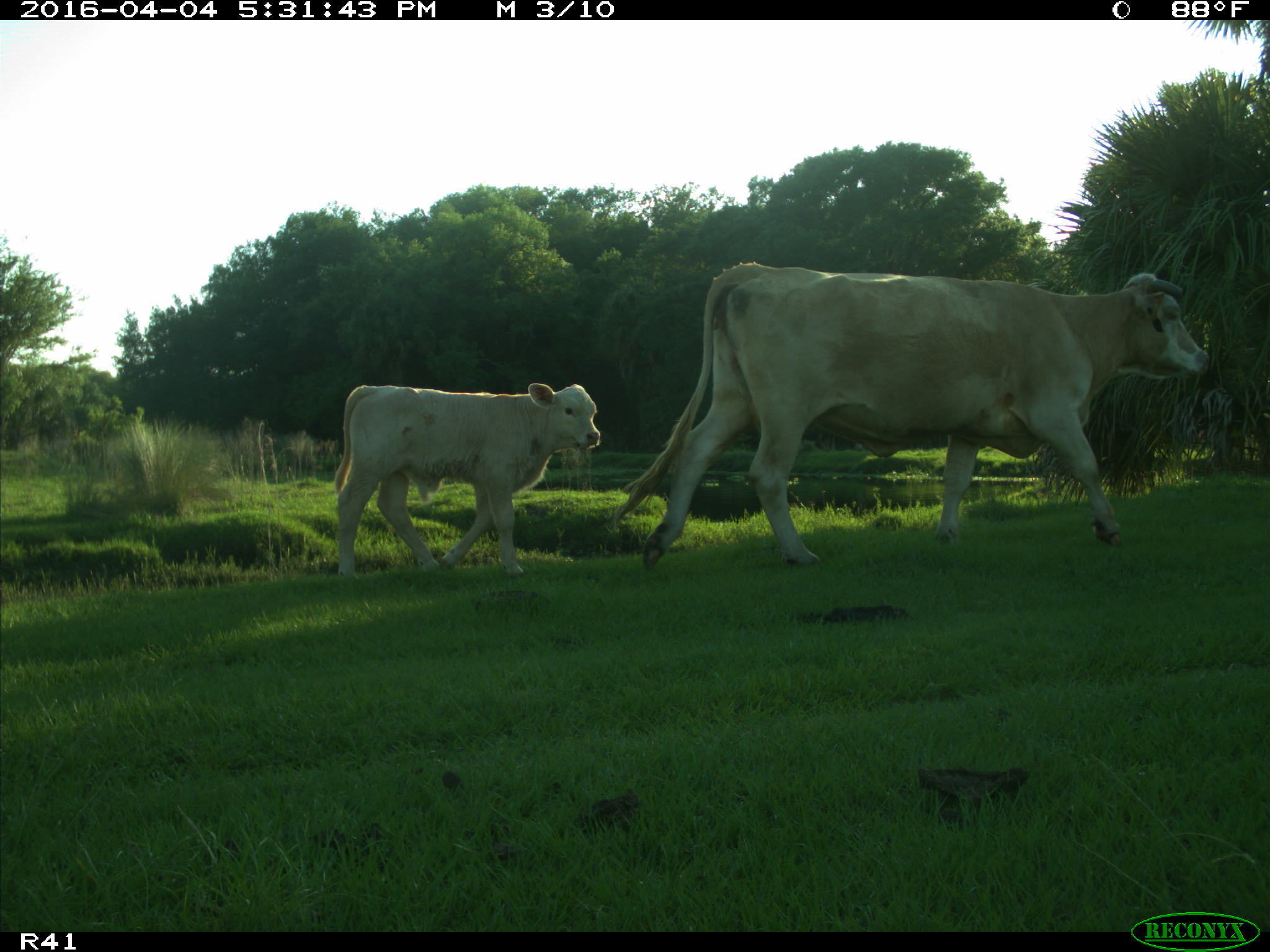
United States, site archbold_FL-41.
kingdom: Animalia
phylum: Chordata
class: Mammalia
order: Artiodactyla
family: Bovidae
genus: Bos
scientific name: Bos taurus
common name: domestic cow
Bos taurus (domestic cow).